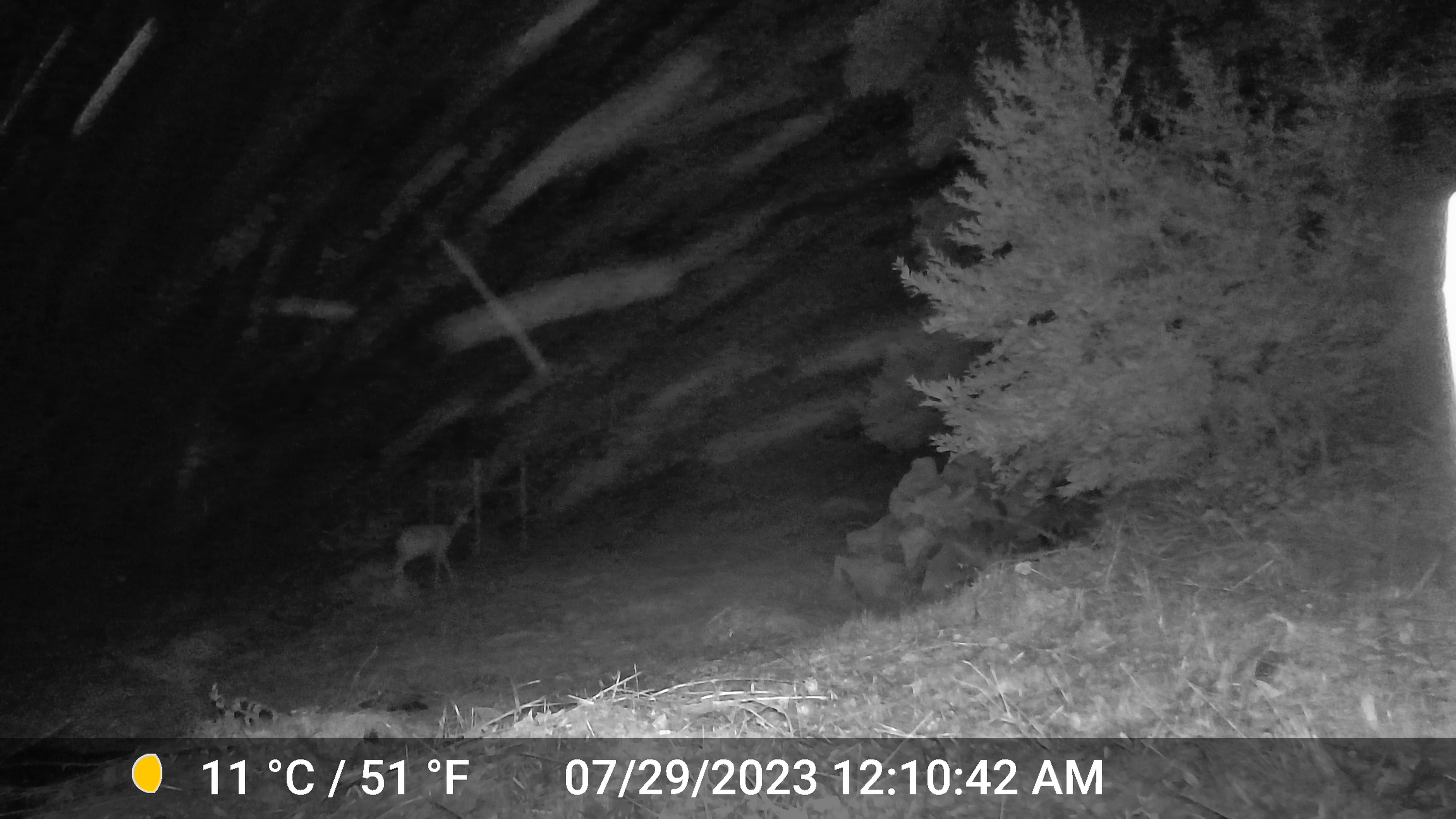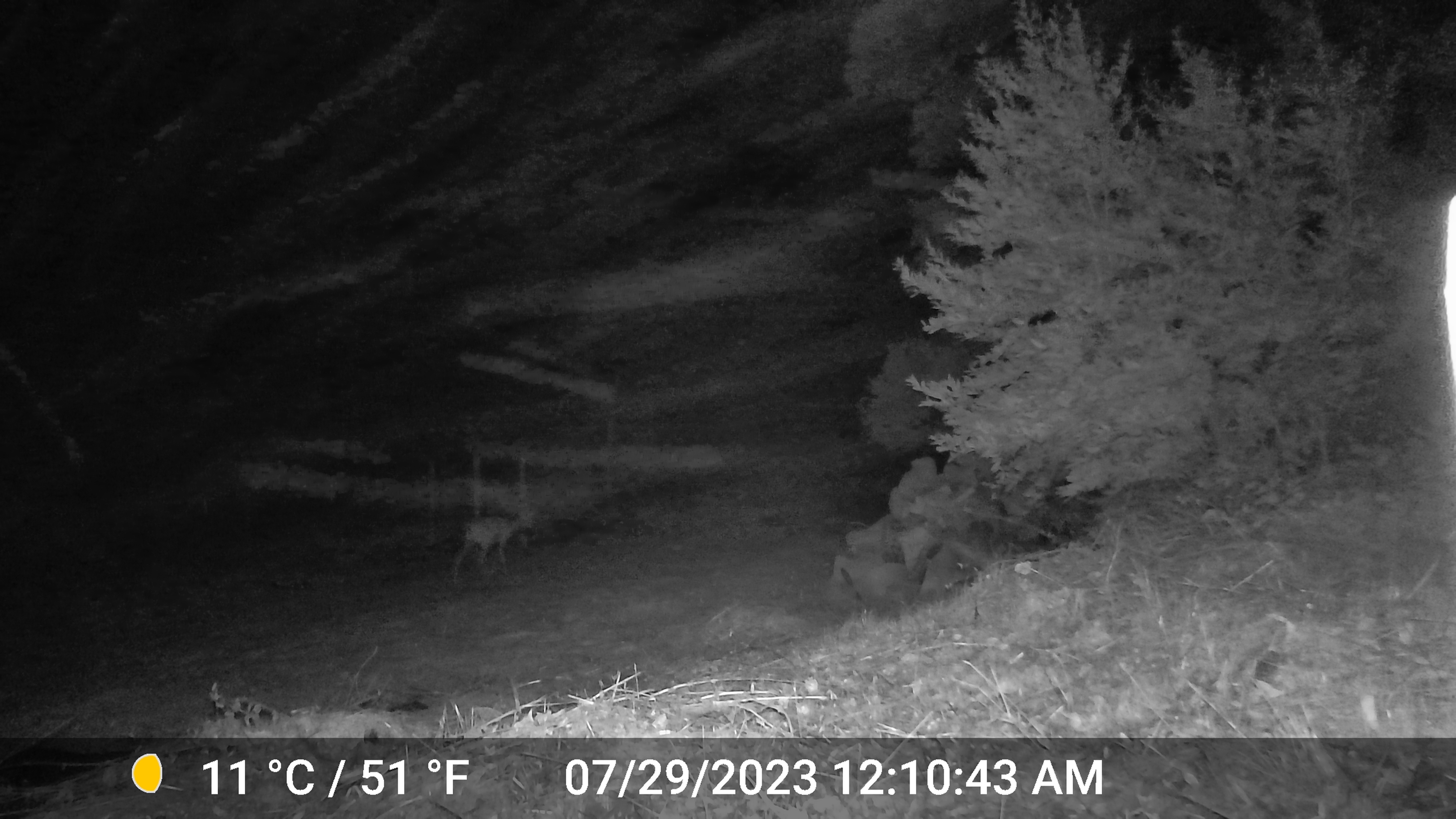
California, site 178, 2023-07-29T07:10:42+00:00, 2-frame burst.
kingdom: Animalia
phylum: Chordata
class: Mammalia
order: Artiodactyla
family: Cervidae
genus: Odocoileus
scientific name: Odocoileus hemionus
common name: mule deer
Mule deer (Odocoileus hemionus).